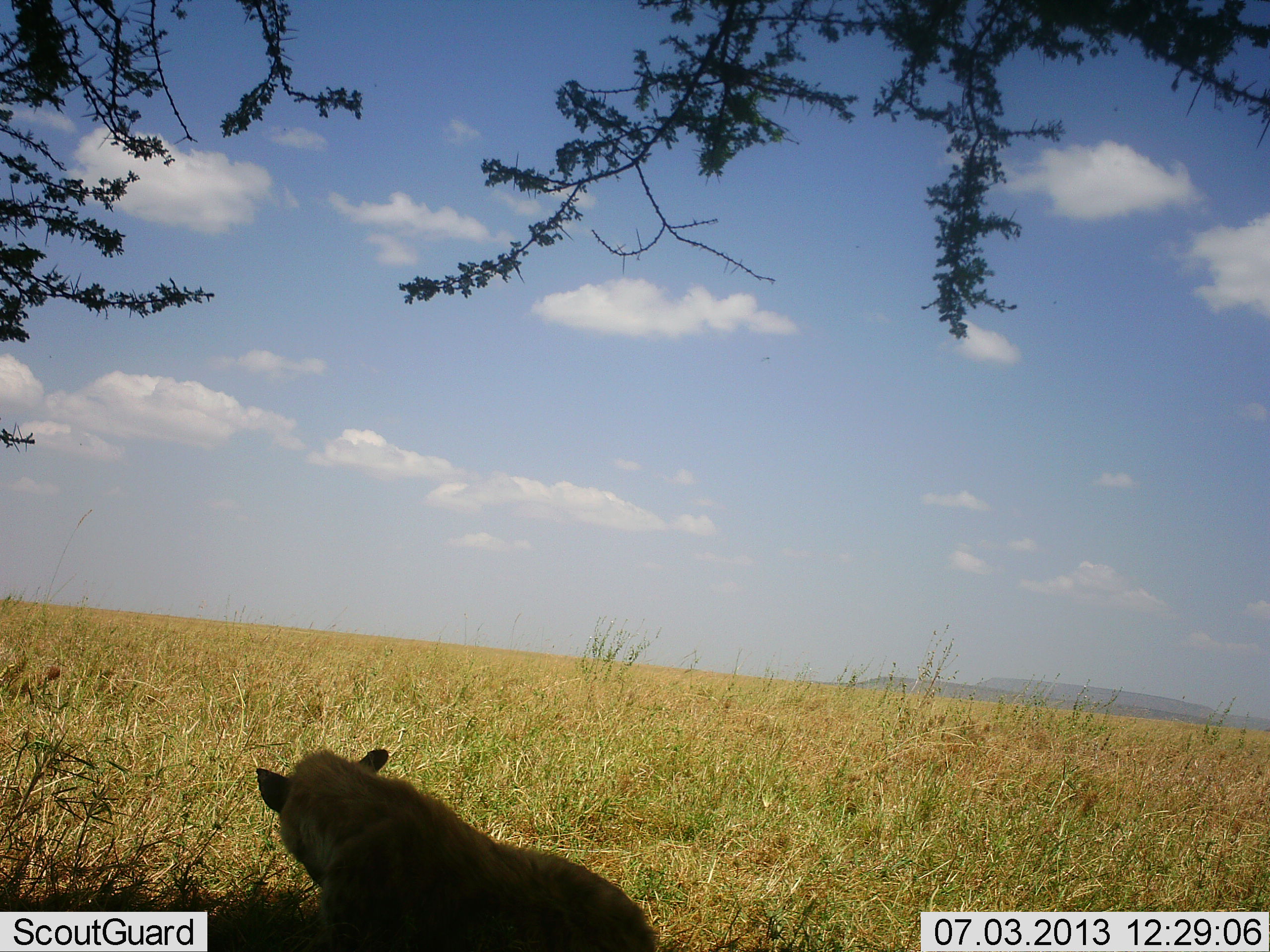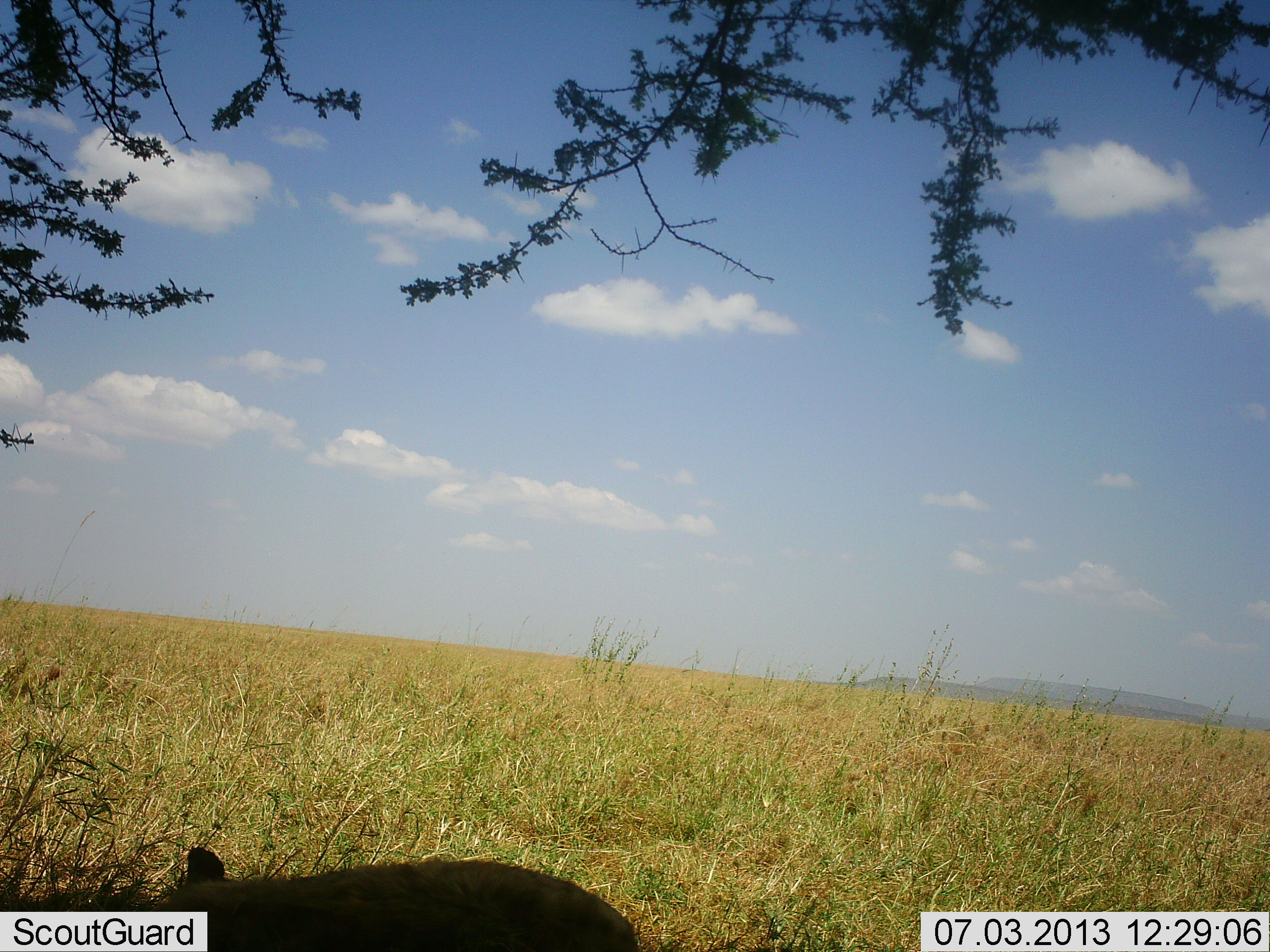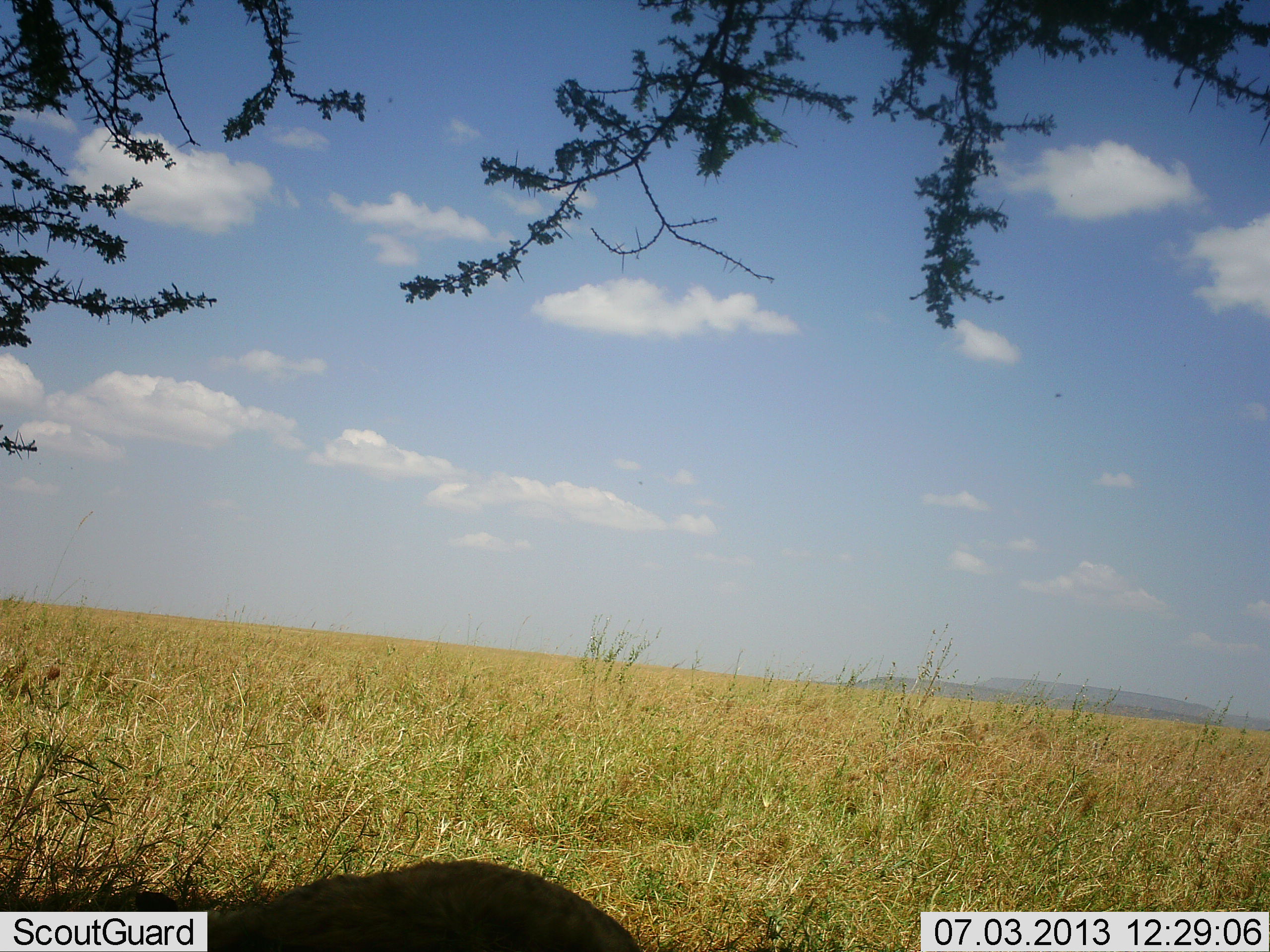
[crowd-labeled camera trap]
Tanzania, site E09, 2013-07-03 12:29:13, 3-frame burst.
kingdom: Animalia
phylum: Chordata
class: Mammalia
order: Carnivora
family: Hyaenidae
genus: Crocuta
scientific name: Crocuta crocuta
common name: spotted hyena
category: hyenaspotted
Hyenaspotted (spotted hyena) (Crocuta crocuta), count 1. Behavior (volunteer vote fractions): standing 10%, resting 70%, moving 10%, interacting 0%. Young present (vote fraction): 0%. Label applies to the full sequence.